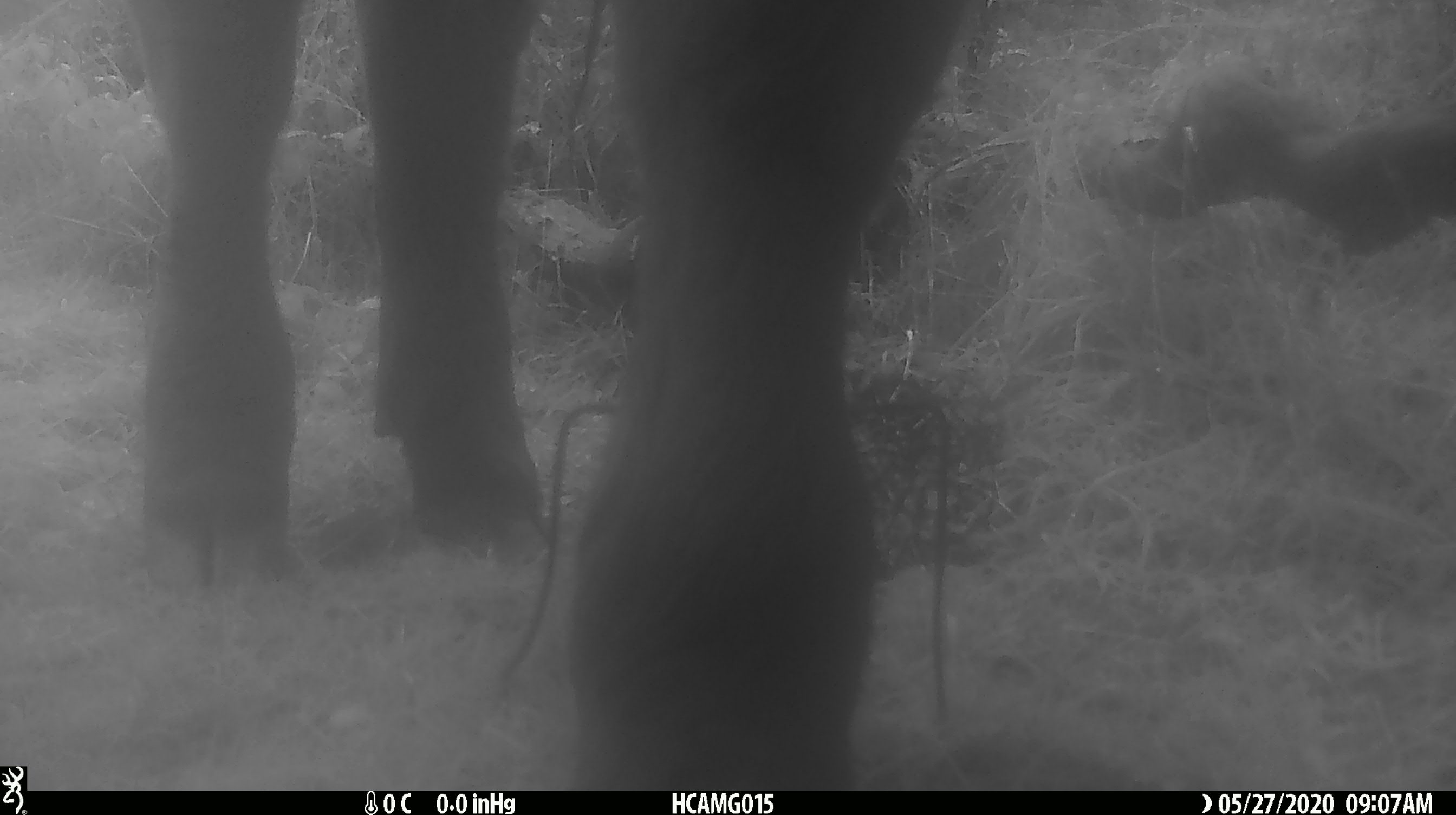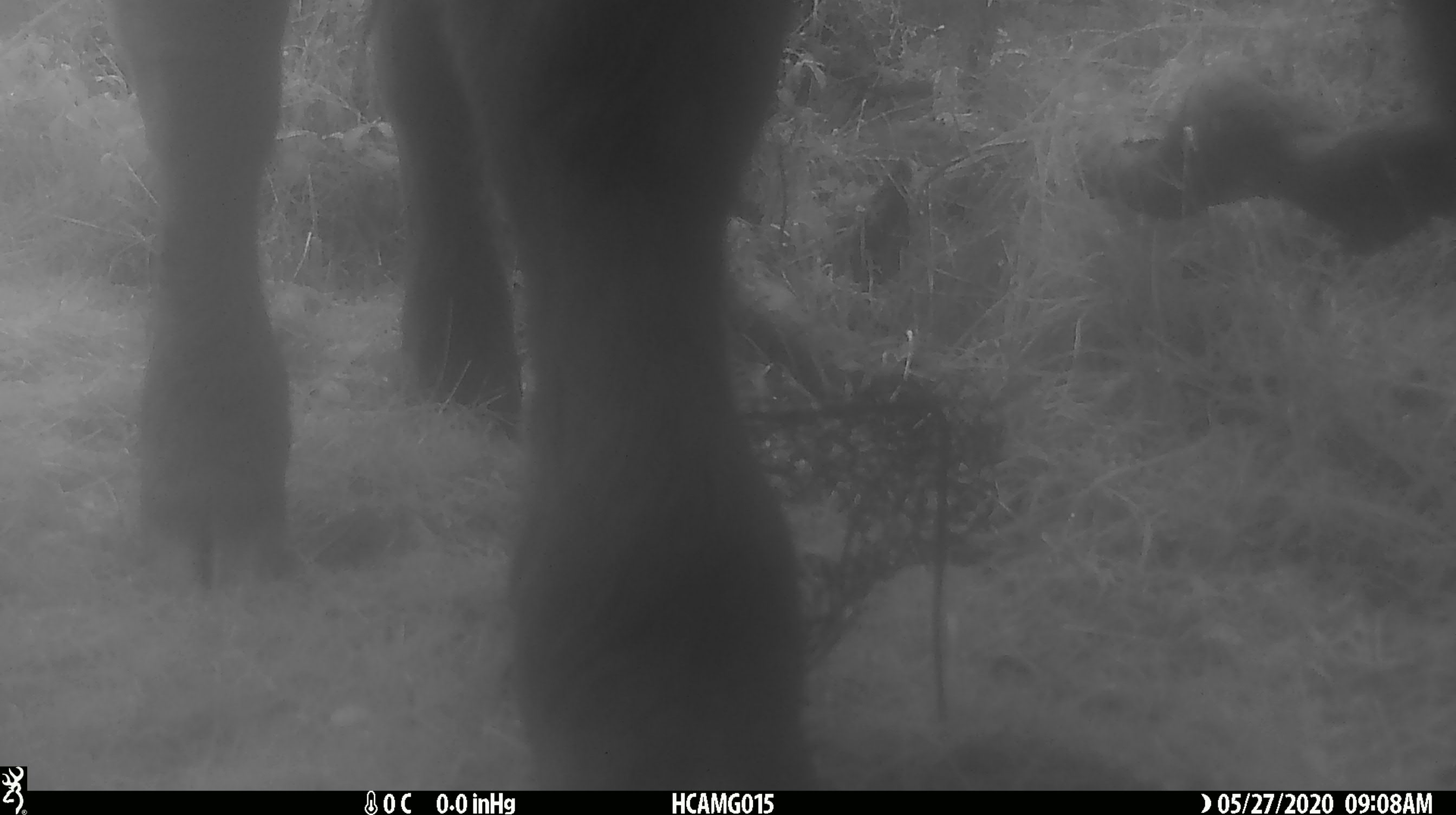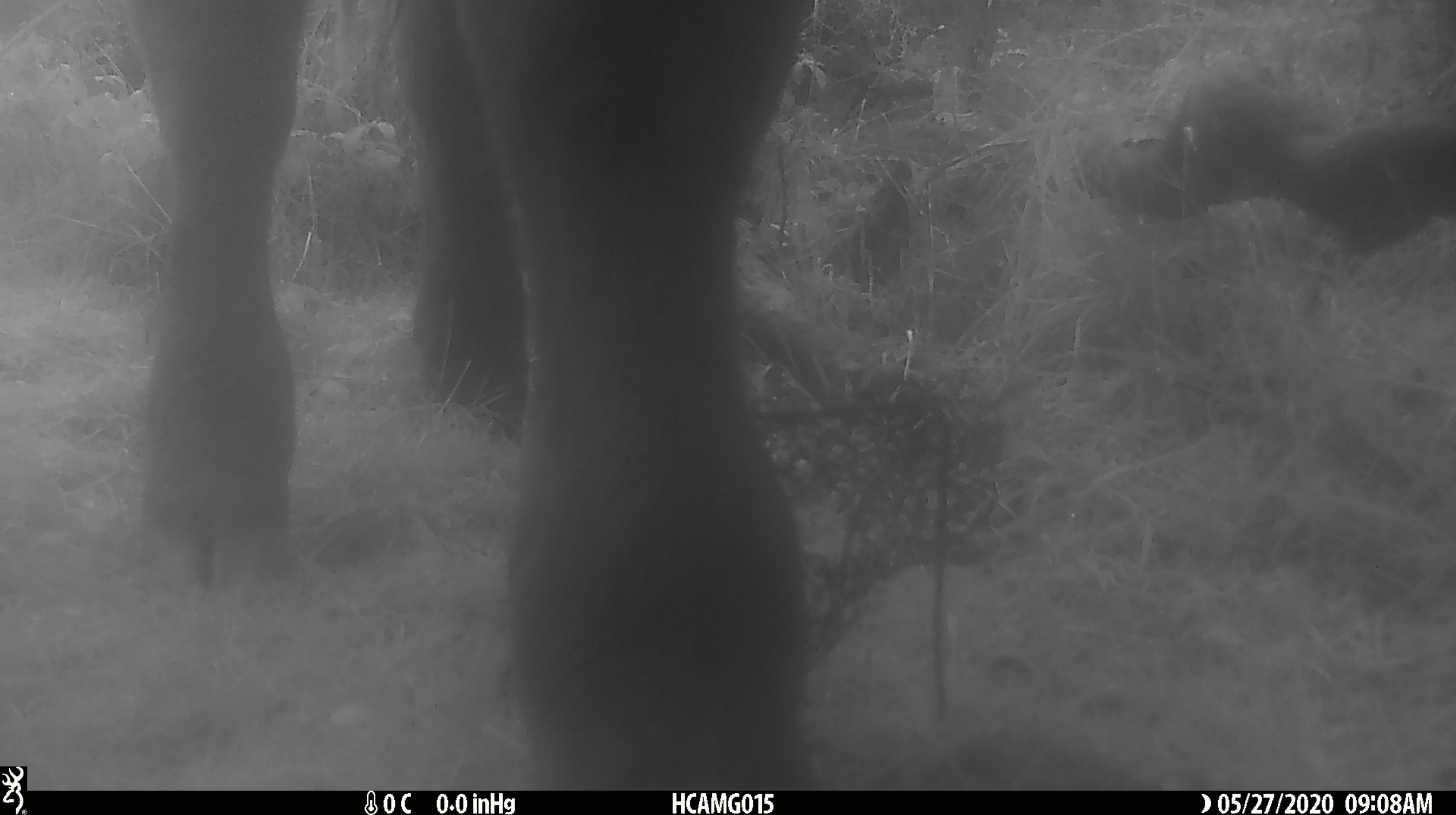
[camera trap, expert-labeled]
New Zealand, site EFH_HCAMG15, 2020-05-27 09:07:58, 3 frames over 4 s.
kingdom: Animalia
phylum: Chordata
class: Mammalia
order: Artiodactyla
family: Bovidae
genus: Bos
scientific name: Bos taurus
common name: domestic cow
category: cow